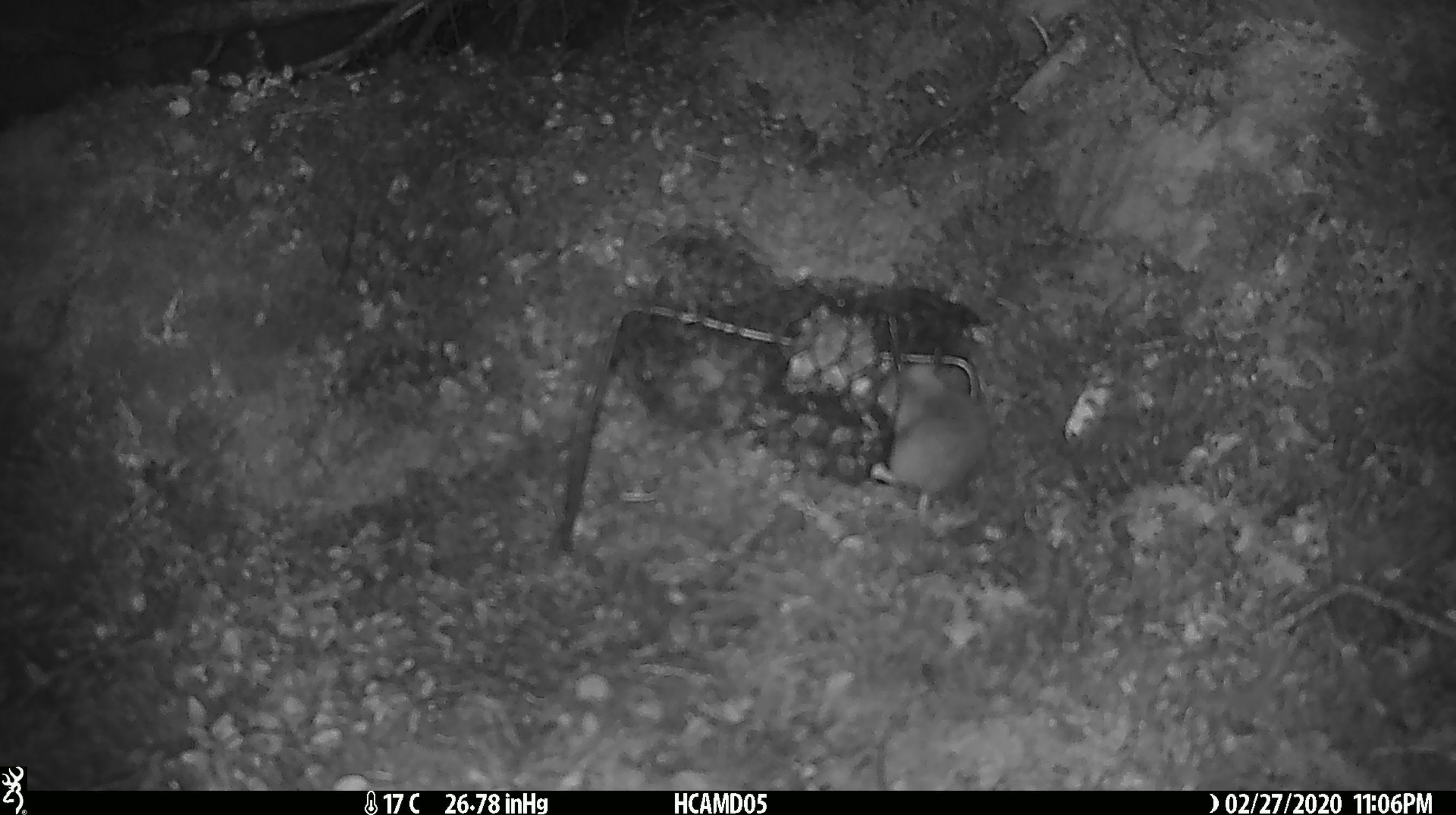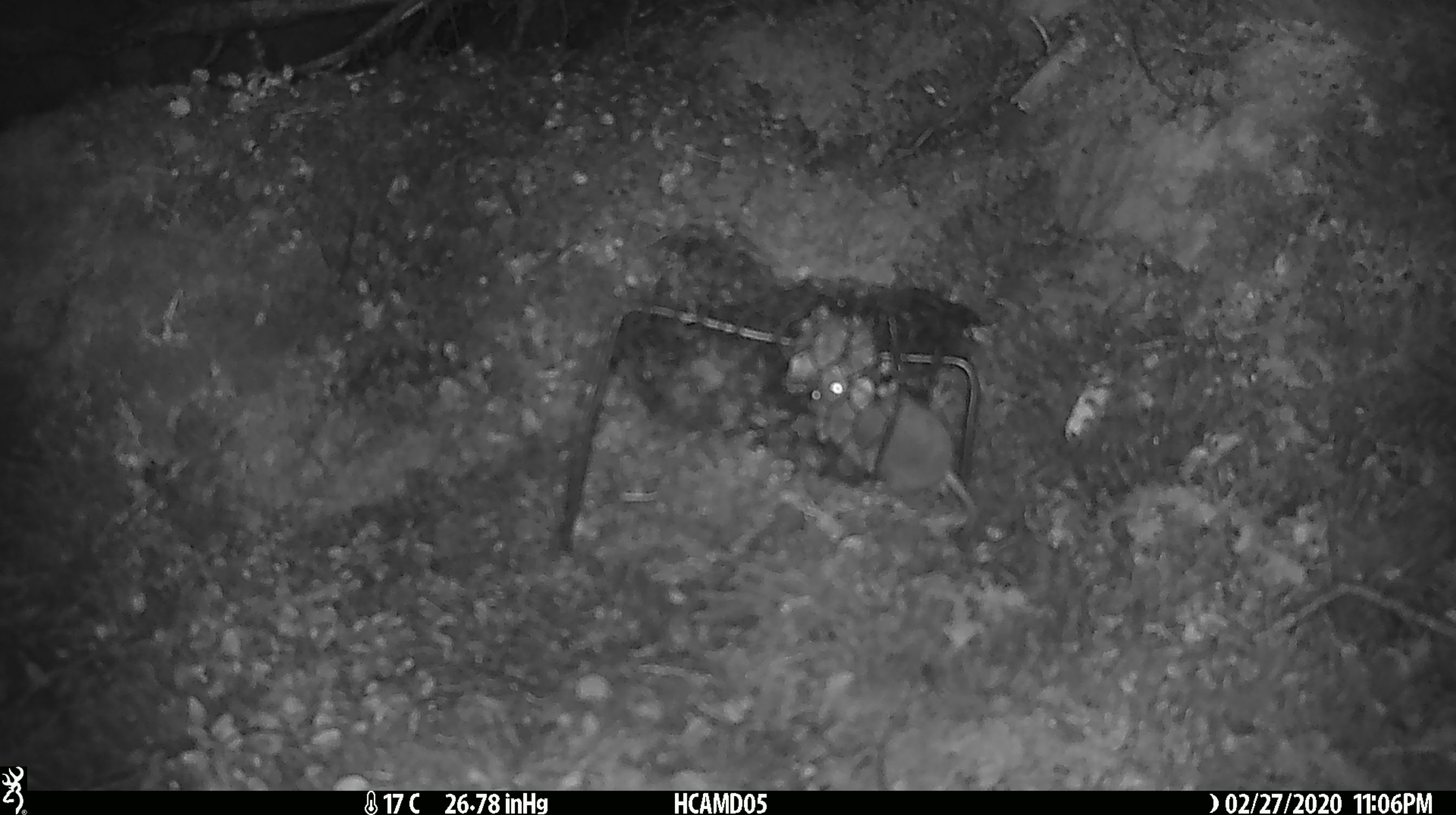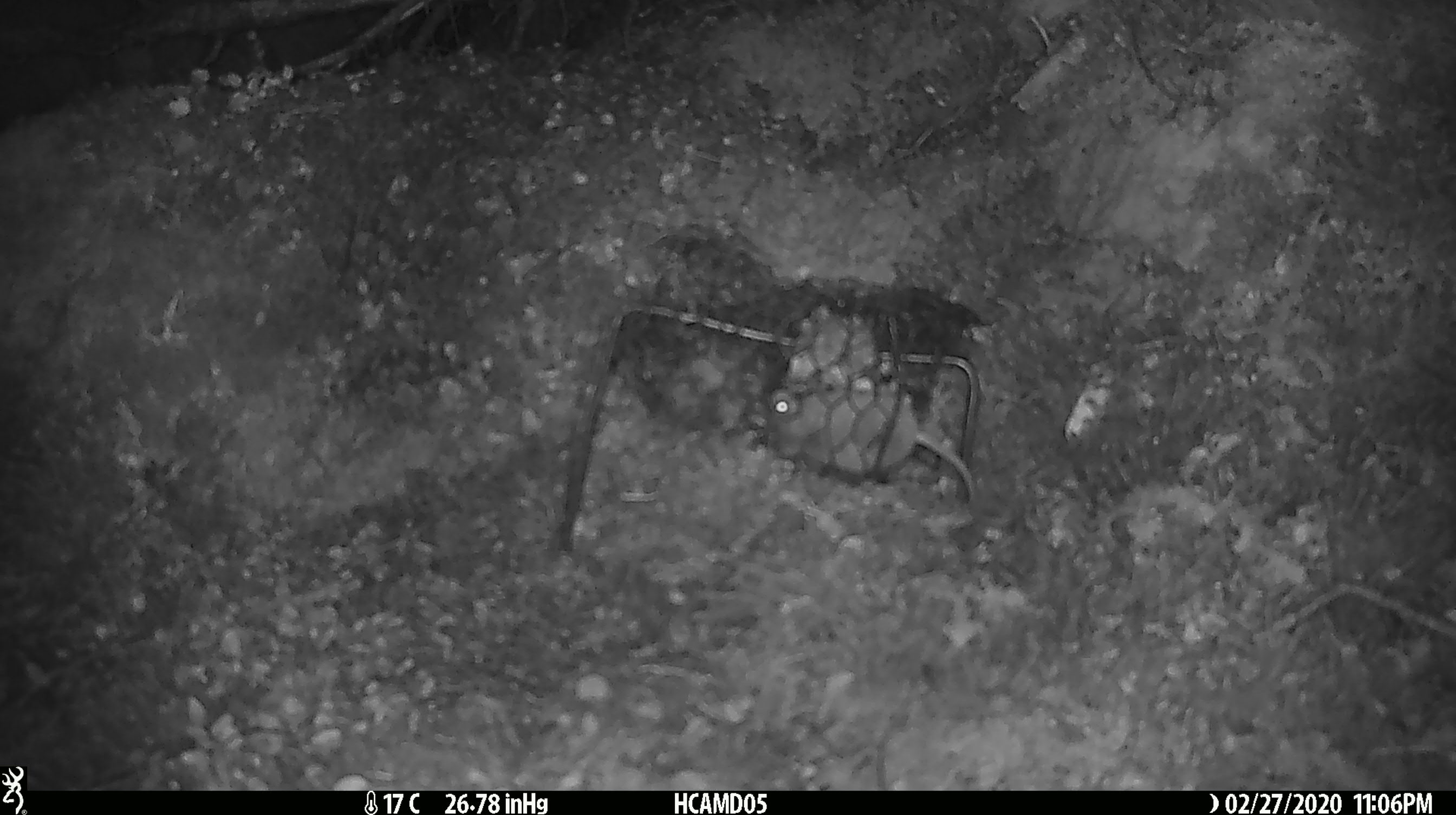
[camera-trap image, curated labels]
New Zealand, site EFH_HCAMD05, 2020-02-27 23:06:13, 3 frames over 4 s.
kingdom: Animalia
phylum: Chordata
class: Mammalia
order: Rodentia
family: Muridae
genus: Mus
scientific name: Mus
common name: mouse